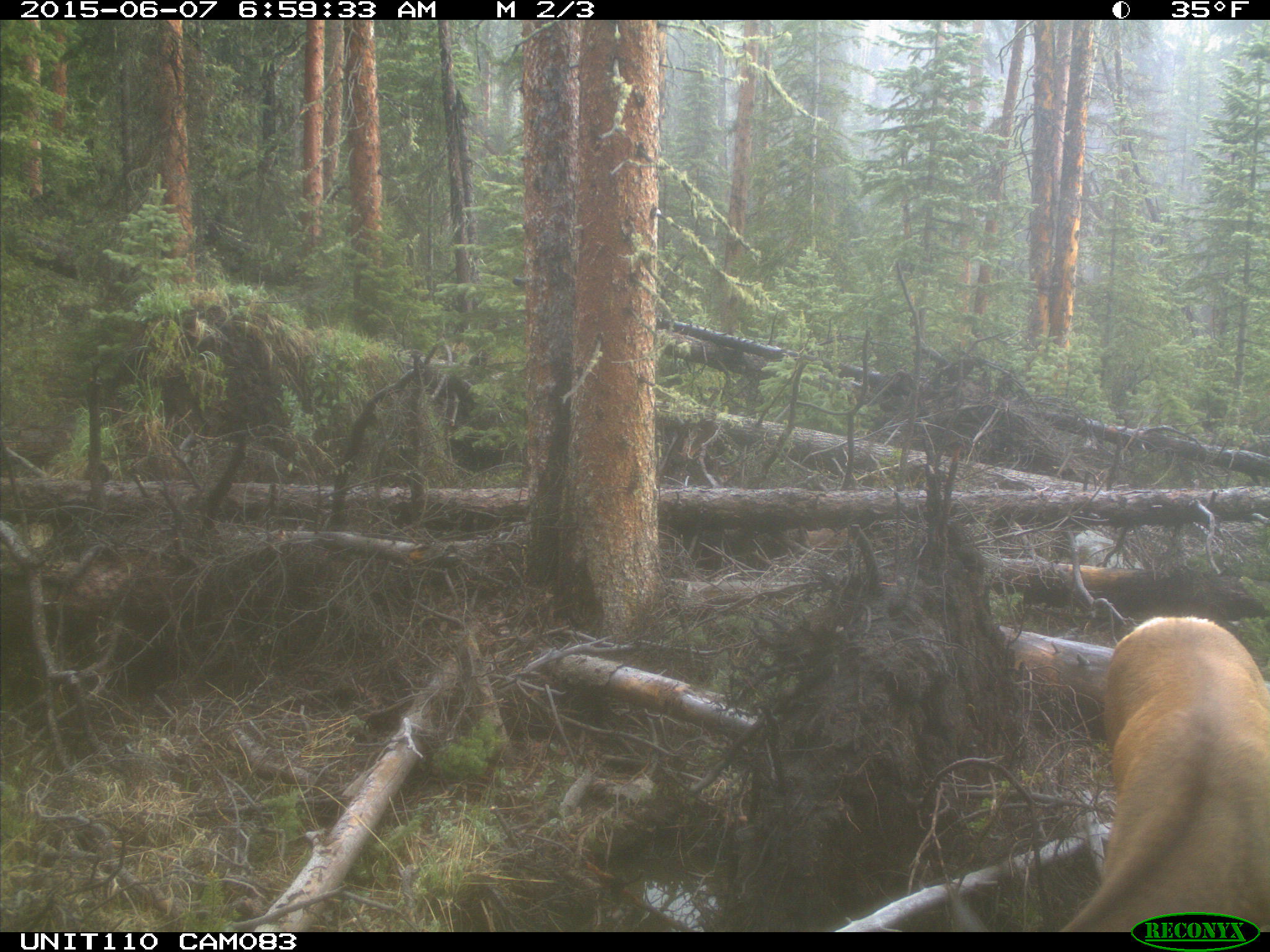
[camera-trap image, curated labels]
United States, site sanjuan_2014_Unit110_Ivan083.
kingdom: Animalia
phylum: Chordata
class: Mammalia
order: Artiodactyla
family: Cervidae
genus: Cervus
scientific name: Cervus elaphus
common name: red deer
Cervus elaphus (red deer).